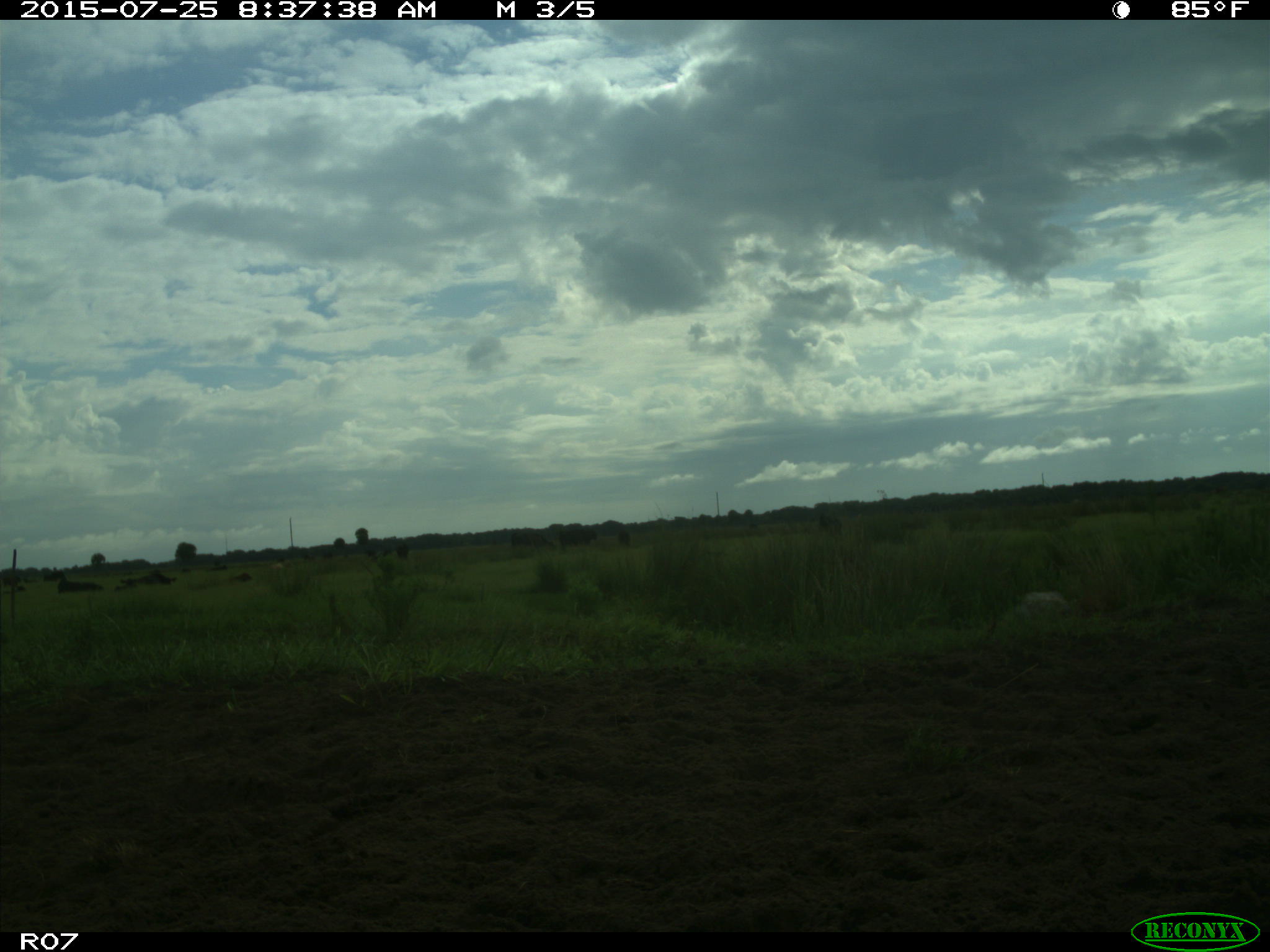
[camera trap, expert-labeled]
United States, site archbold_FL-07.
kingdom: Animalia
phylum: Chordata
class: Mammalia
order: Artiodactyla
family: Bovidae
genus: Bos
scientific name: Bos taurus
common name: domestic cow